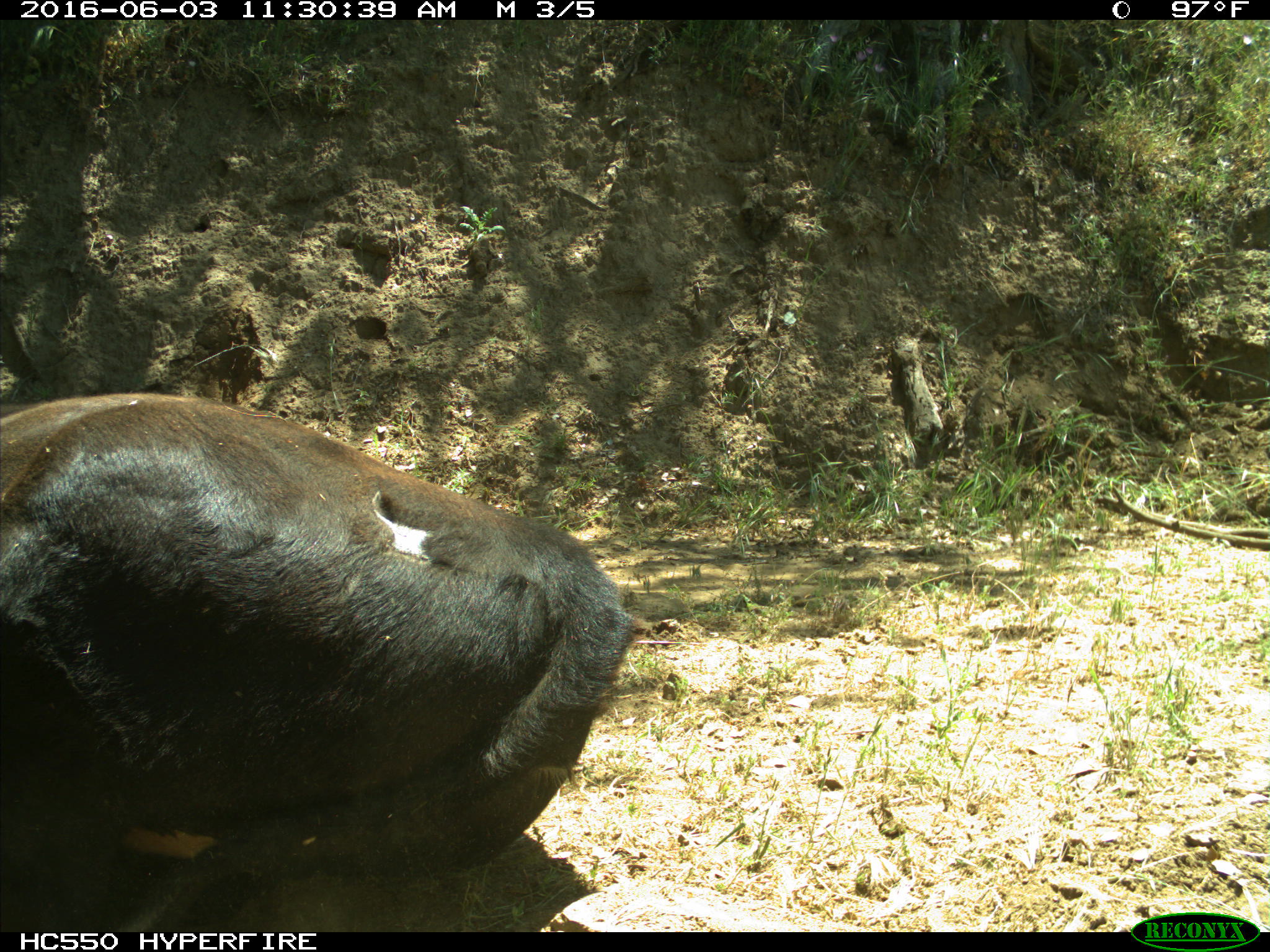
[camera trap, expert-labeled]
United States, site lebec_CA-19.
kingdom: Animalia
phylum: Chordata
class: Mammalia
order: Artiodactyla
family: Bovidae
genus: Bos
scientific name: Bos taurus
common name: domestic cow